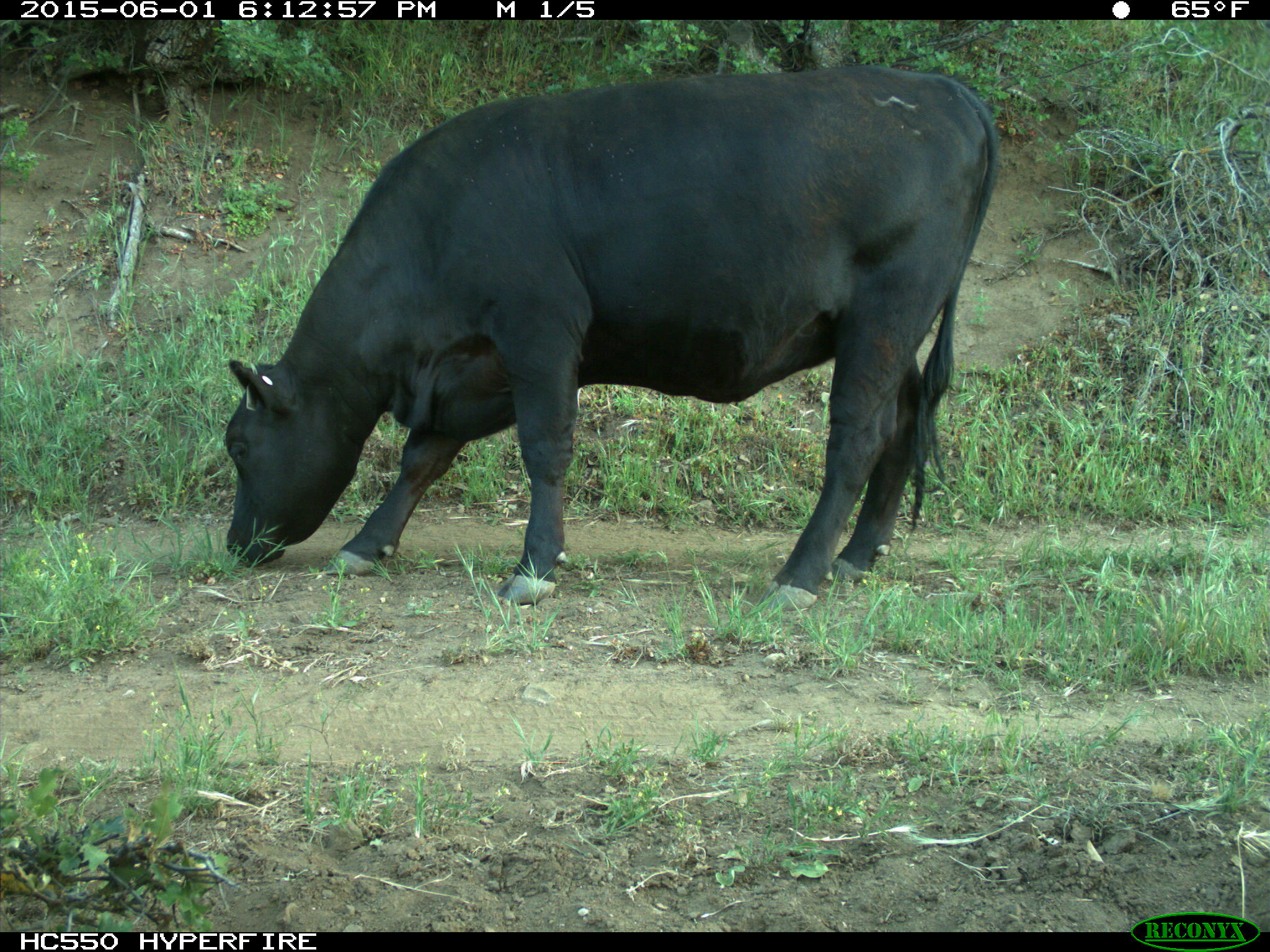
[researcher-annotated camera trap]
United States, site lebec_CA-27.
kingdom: Animalia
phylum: Chordata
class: Mammalia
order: Artiodactyla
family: Bovidae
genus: Bos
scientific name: Bos taurus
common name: domestic cow